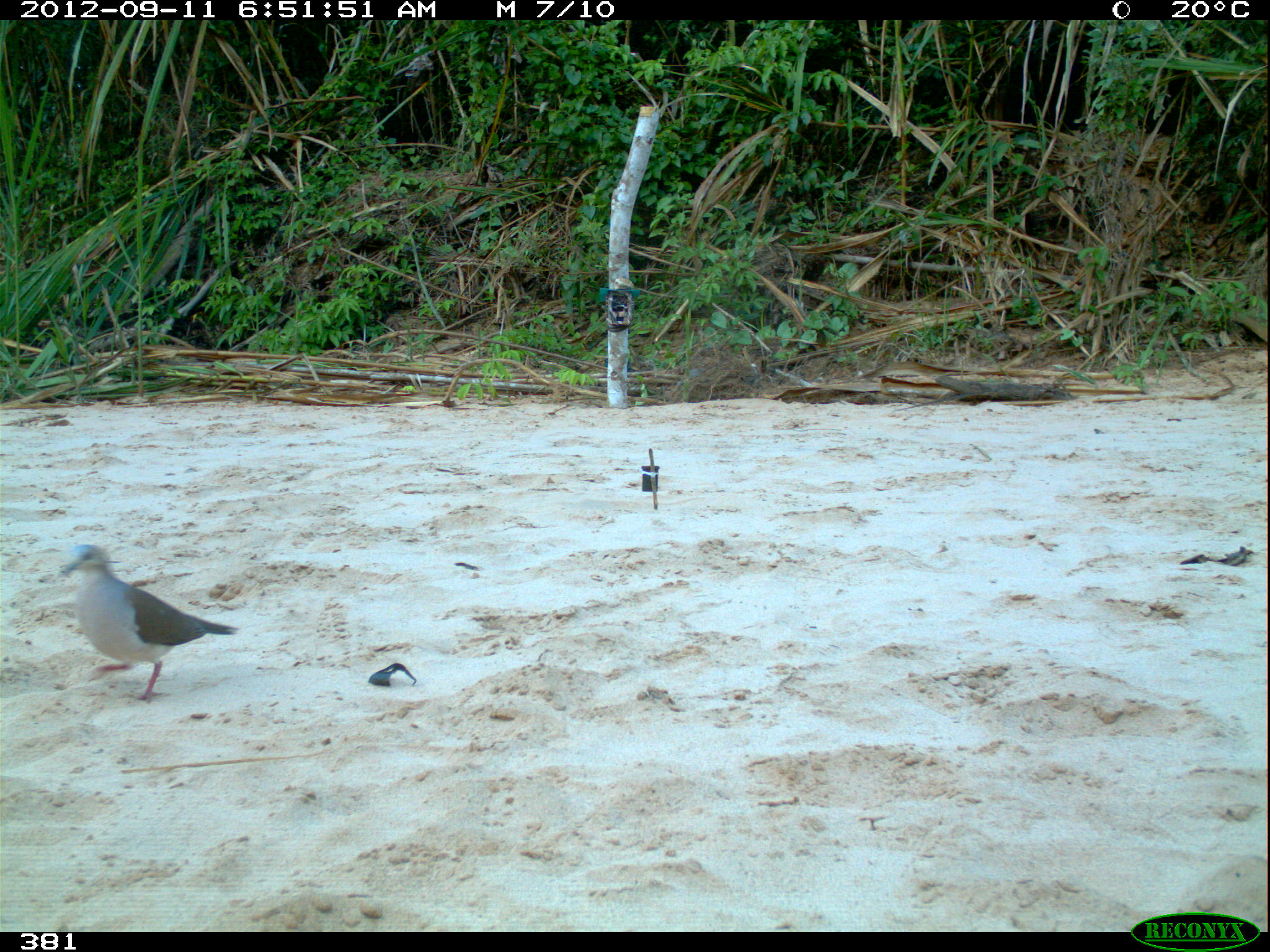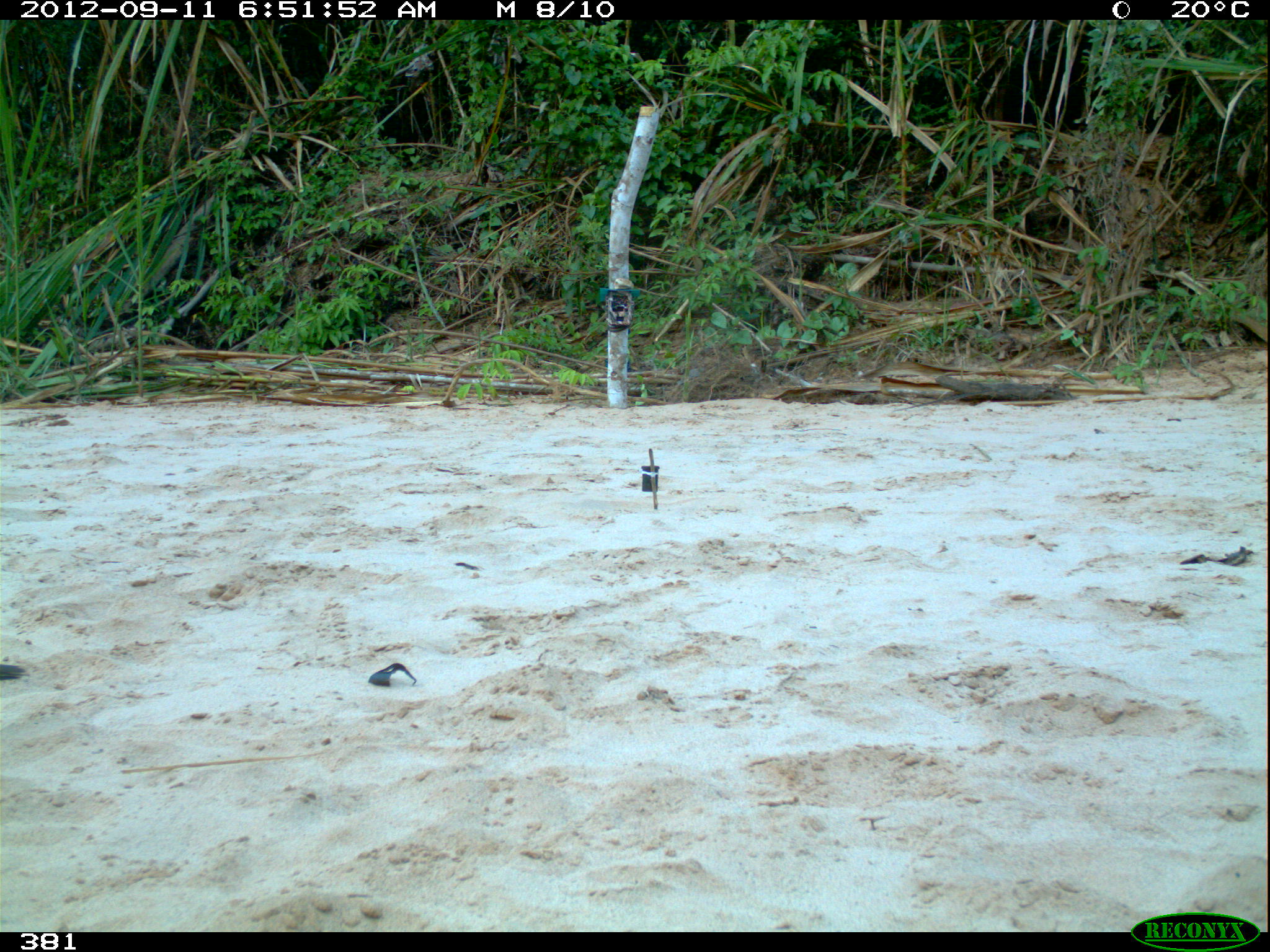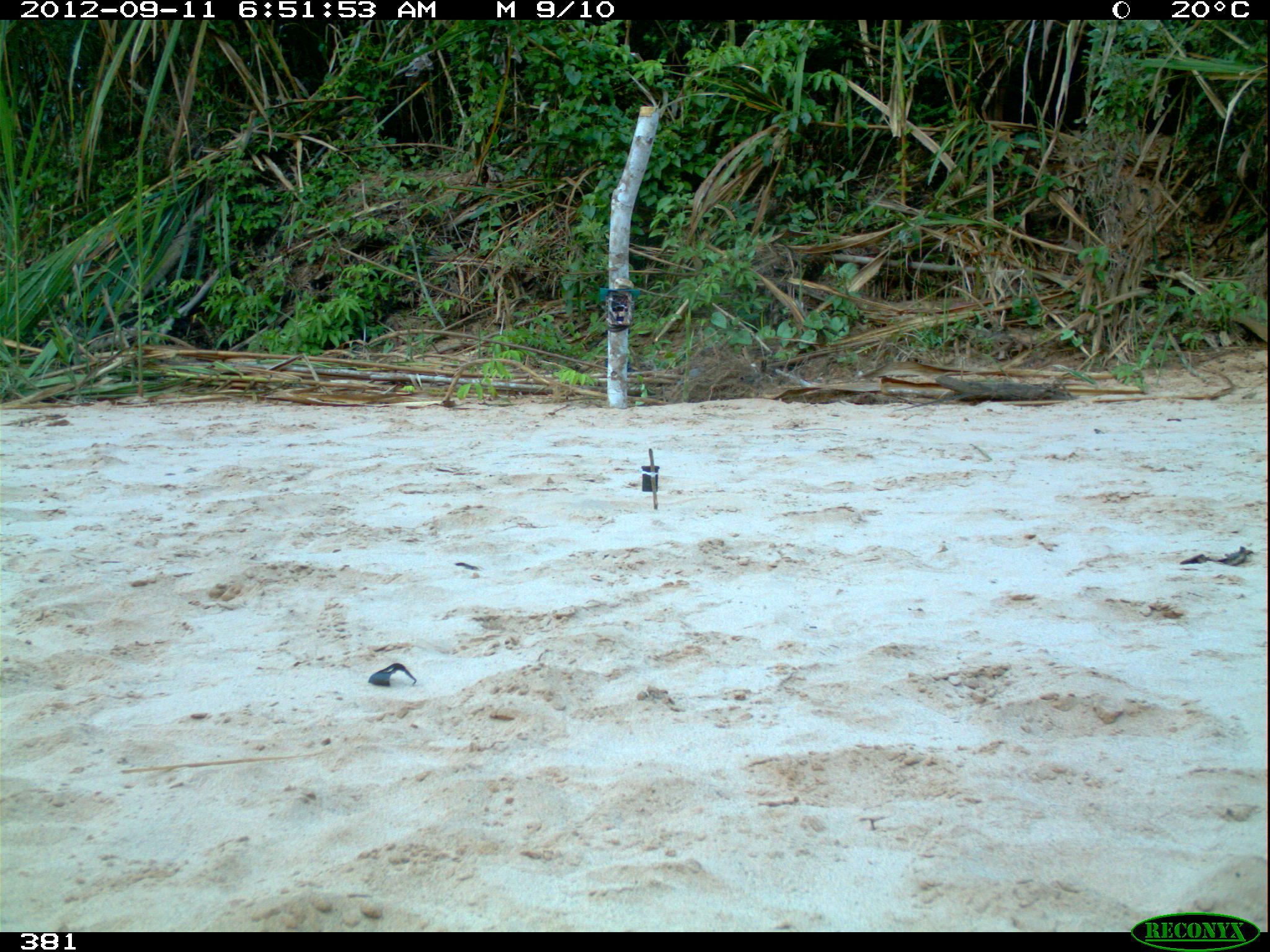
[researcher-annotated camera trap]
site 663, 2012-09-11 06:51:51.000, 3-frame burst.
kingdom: Animalia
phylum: Chordata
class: Aves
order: Columbiformes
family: Columbidae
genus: Leptotila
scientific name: Leptotila rufaxilla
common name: gray-fronted dove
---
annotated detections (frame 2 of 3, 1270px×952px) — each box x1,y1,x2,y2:
leptotila rufaxilla: 0,656,23,683